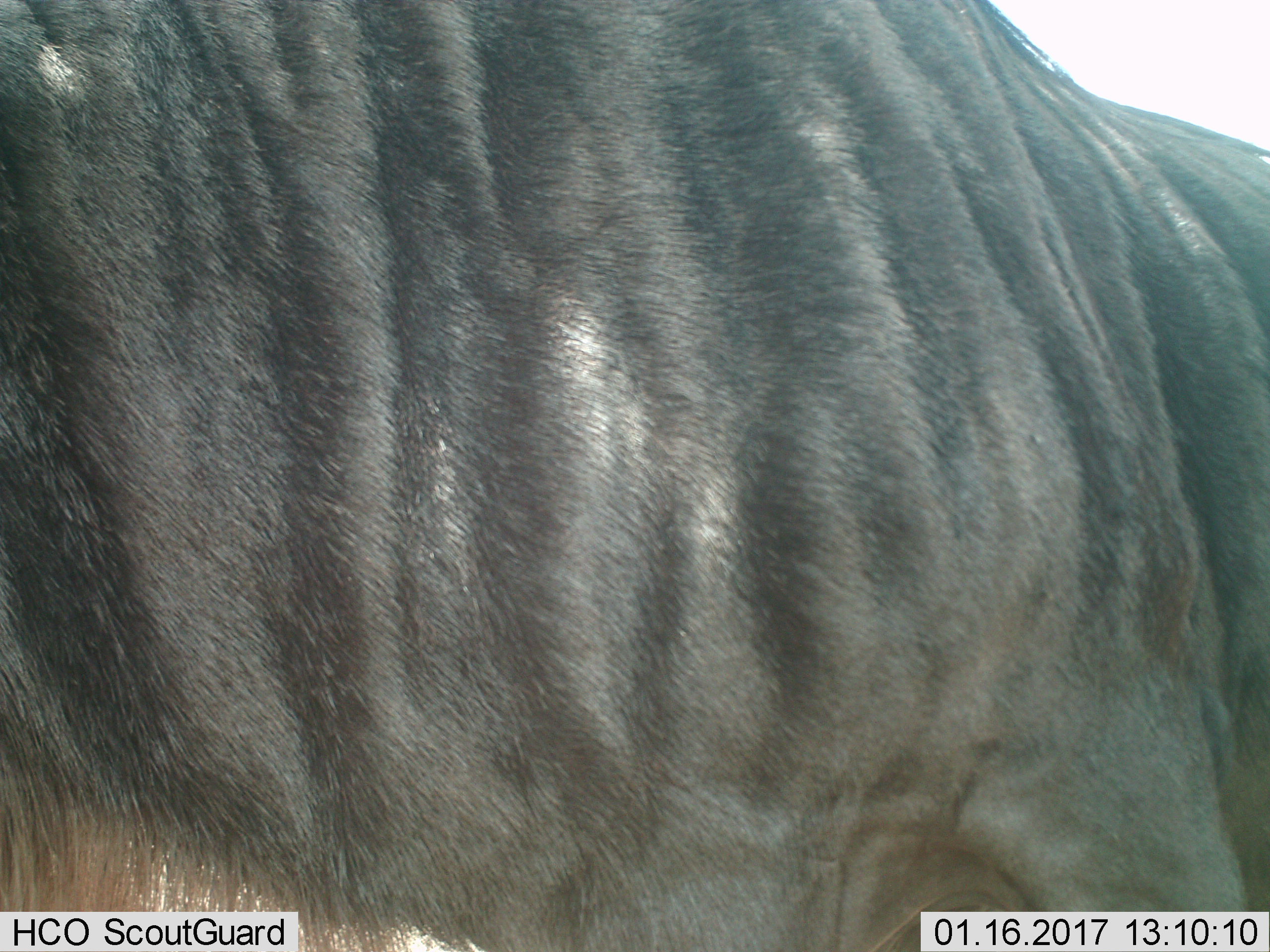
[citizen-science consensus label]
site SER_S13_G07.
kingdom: Animalia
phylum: Chordata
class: Mammalia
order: Artiodactyla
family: Bovidae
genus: Connochaetes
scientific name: Connochaetes taurinus taurinus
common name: blue wildebeest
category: wildebeestblue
Wildebeestblue (blue wildebeest) (Connochaetes taurinus taurinus), count 1. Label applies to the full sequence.